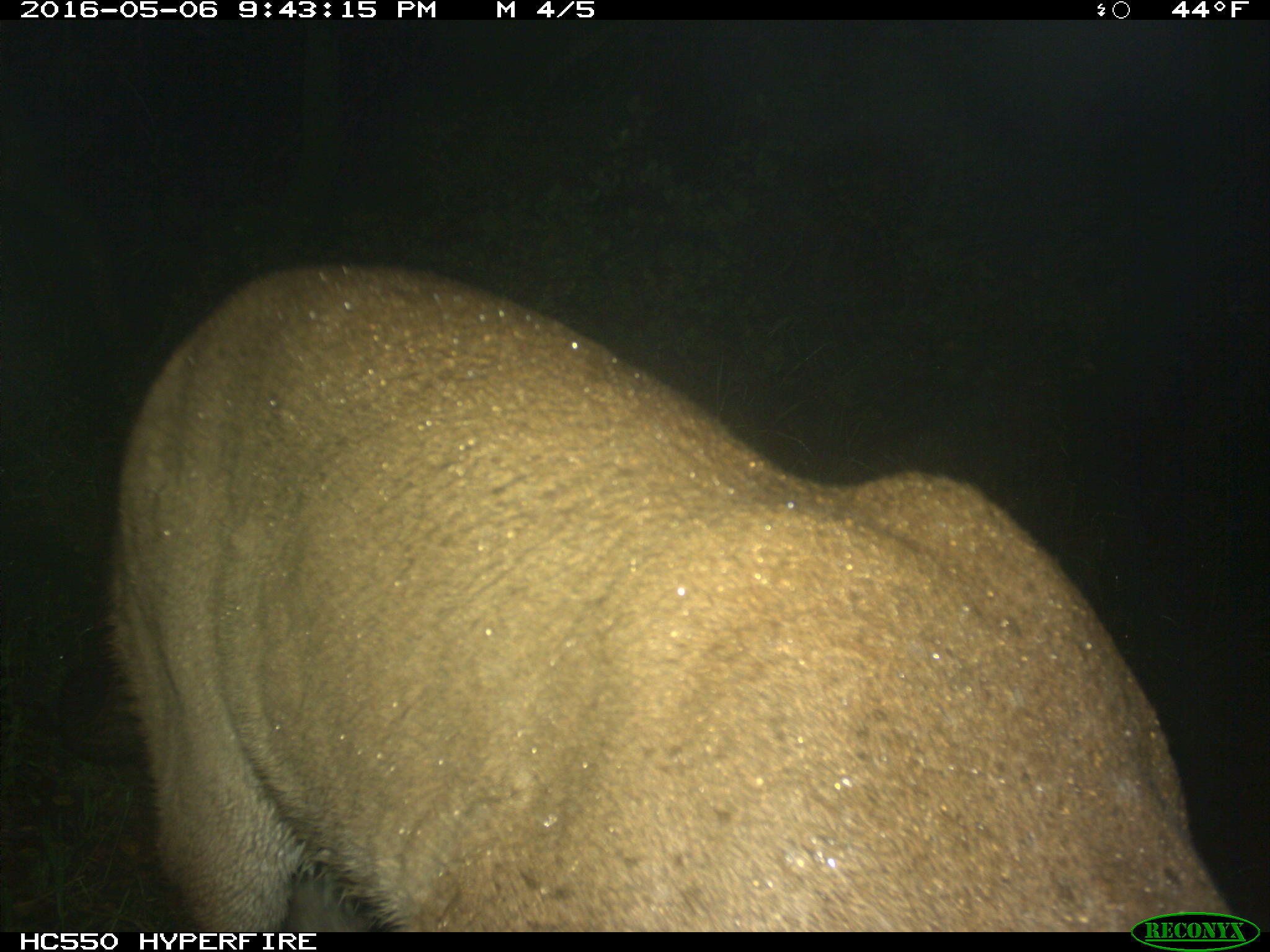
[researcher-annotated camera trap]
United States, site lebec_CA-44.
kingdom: Animalia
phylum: Chordata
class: Mammalia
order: Carnivora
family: Felidae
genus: Puma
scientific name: Puma concolor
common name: mountain lion